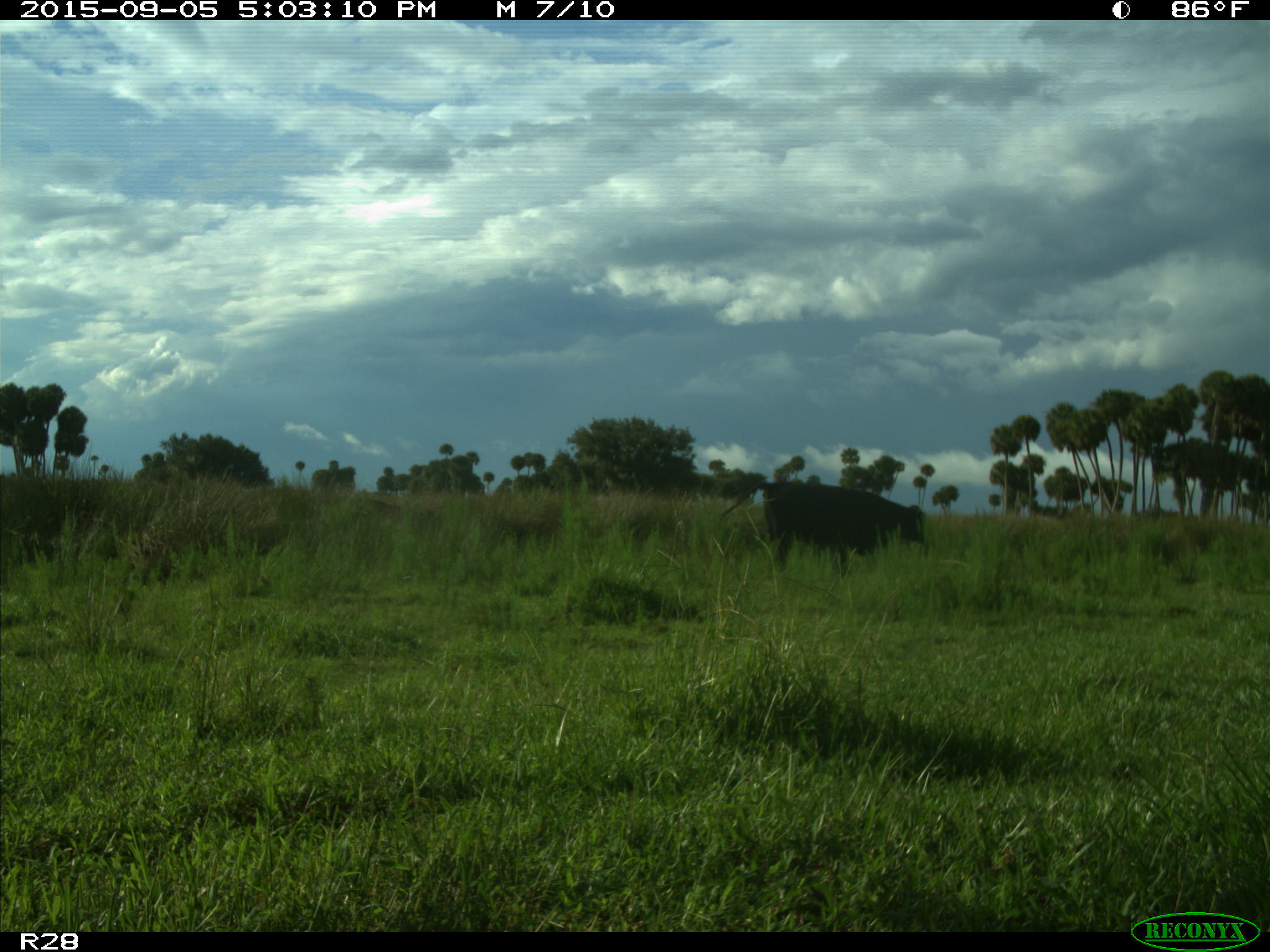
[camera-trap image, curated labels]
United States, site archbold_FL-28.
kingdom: Animalia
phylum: Chordata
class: Mammalia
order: Artiodactyla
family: Bovidae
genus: Bos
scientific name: Bos taurus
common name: domestic cow